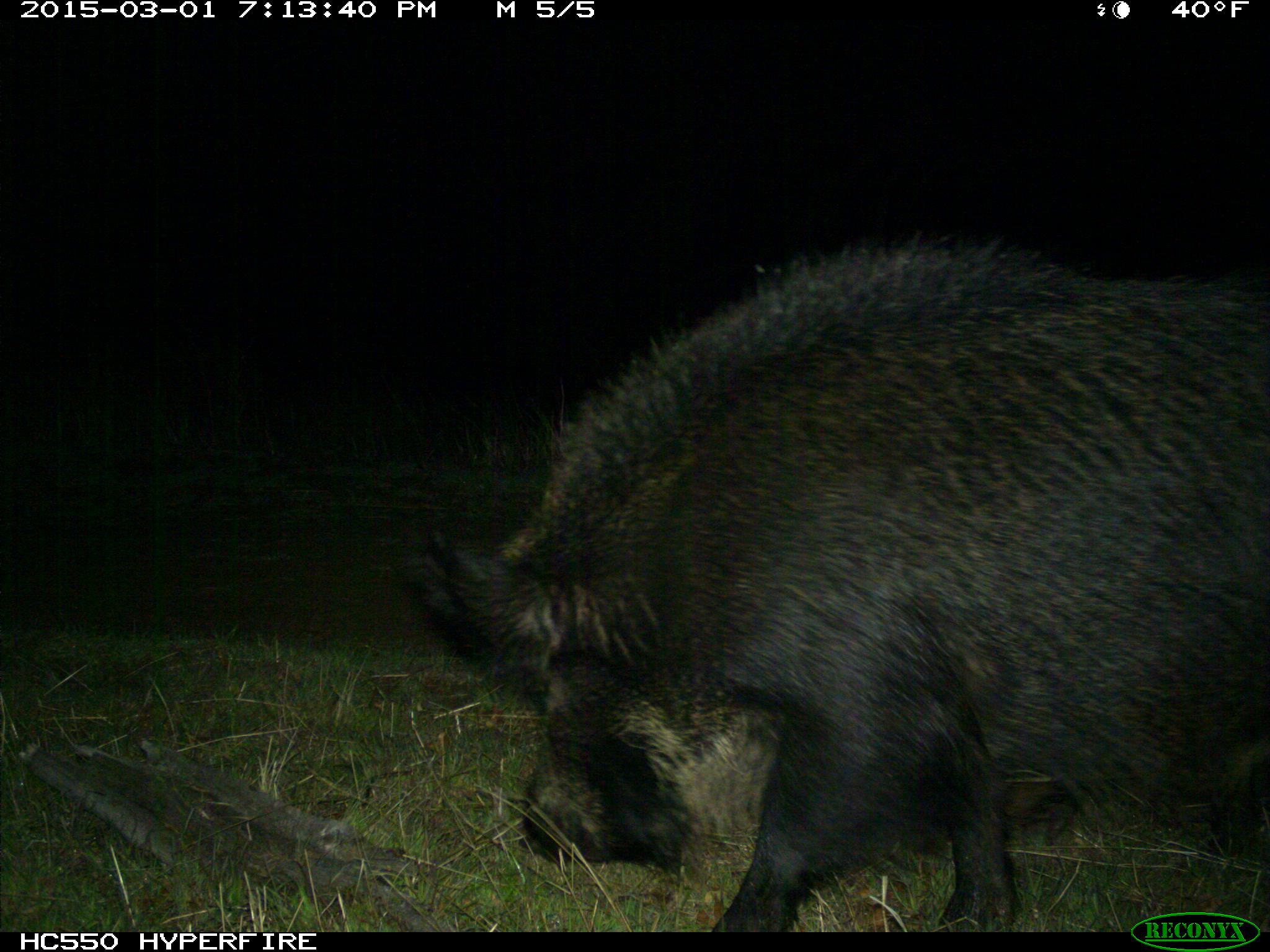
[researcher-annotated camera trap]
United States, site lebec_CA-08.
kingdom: Animalia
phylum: Chordata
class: Mammalia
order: Artiodactyla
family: Suidae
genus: Sus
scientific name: Sus scrofa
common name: wild boar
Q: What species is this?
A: Sus scrofa (wild boar).